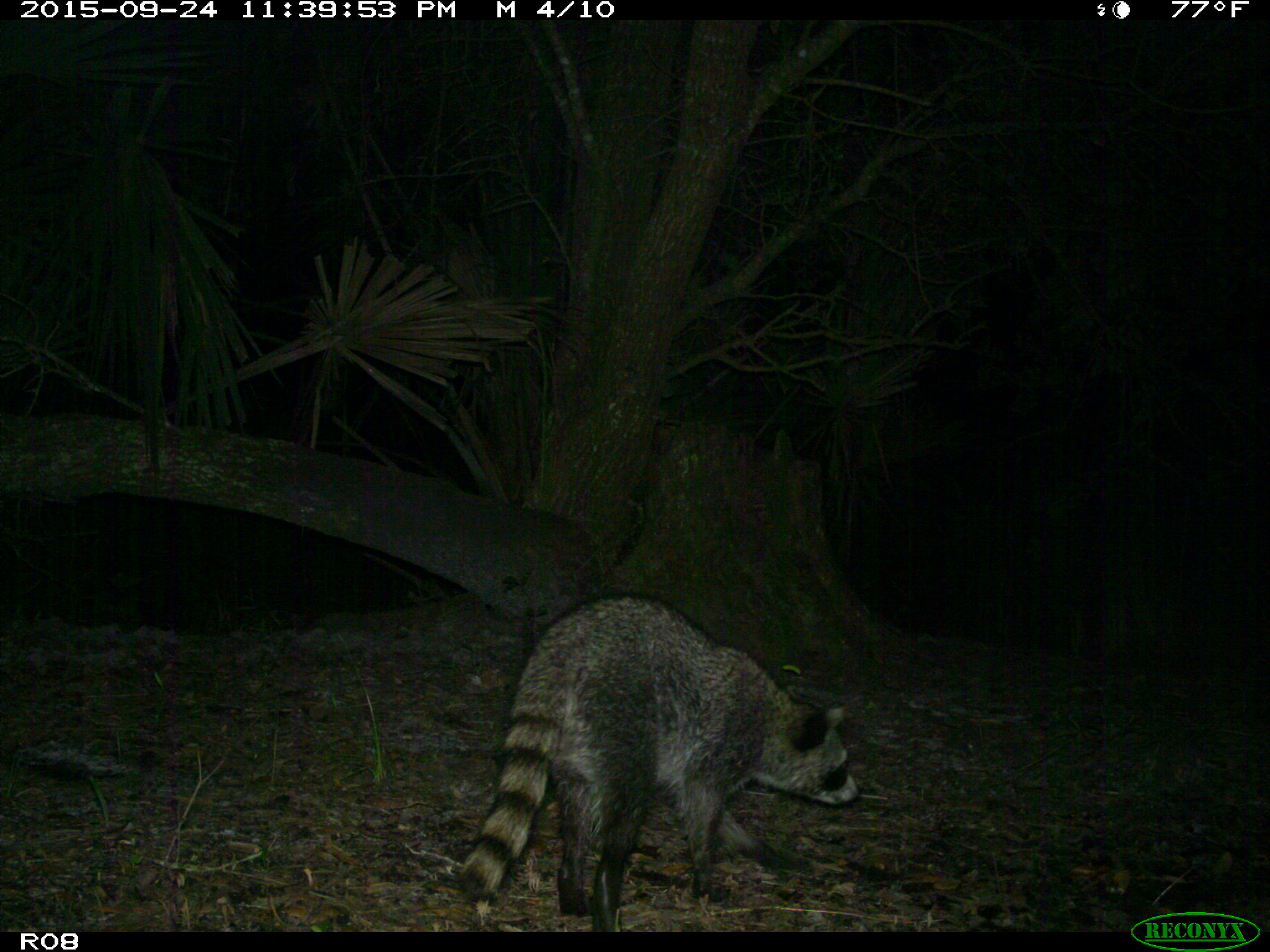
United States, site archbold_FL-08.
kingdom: Animalia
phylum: Chordata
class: Mammalia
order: Carnivora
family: Procyonidae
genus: Procyon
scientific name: Procyon lotor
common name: common raccoon